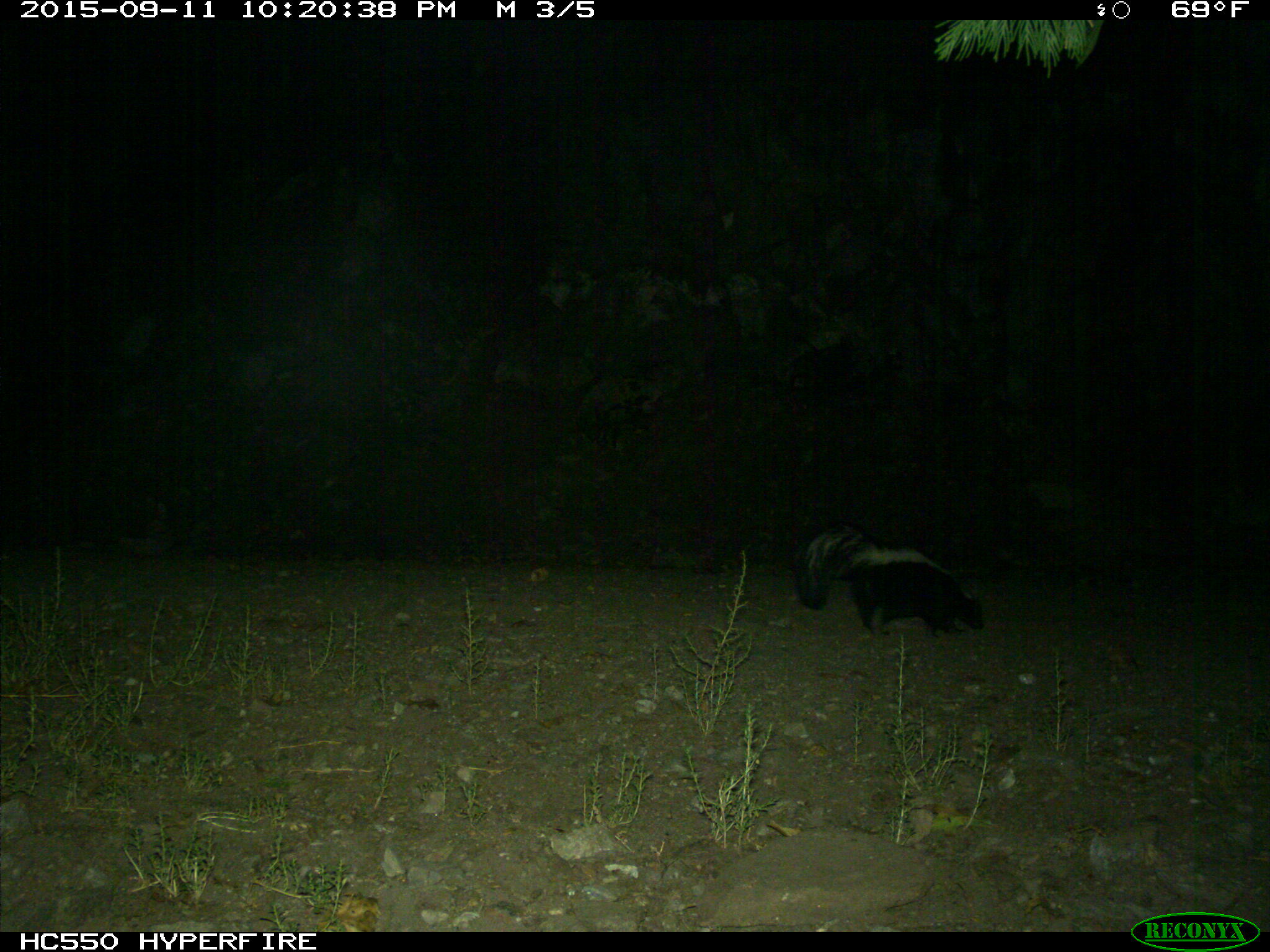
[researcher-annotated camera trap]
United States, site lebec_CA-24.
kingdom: Animalia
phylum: Chordata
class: Mammalia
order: Carnivora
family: Mephitidae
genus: Mephitis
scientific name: Mephitis mephitis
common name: striped skunk